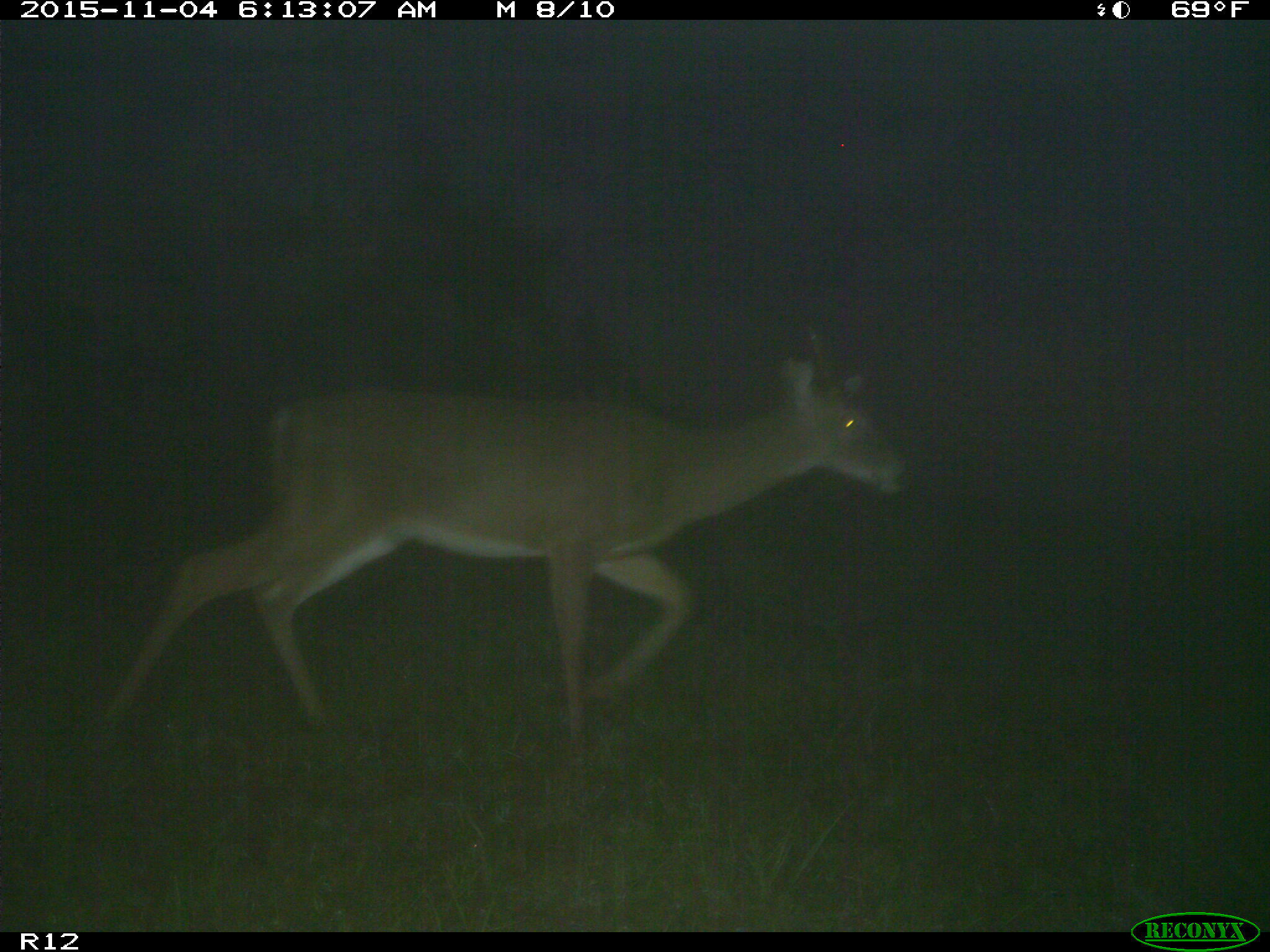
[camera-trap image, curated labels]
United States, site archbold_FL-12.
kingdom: Animalia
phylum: Chordata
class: Mammalia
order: Artiodactyla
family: Cervidae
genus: Odocoileus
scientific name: Odocoileus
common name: deer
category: unidentified deer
Unidentified deer (deer) (Odocoileus).